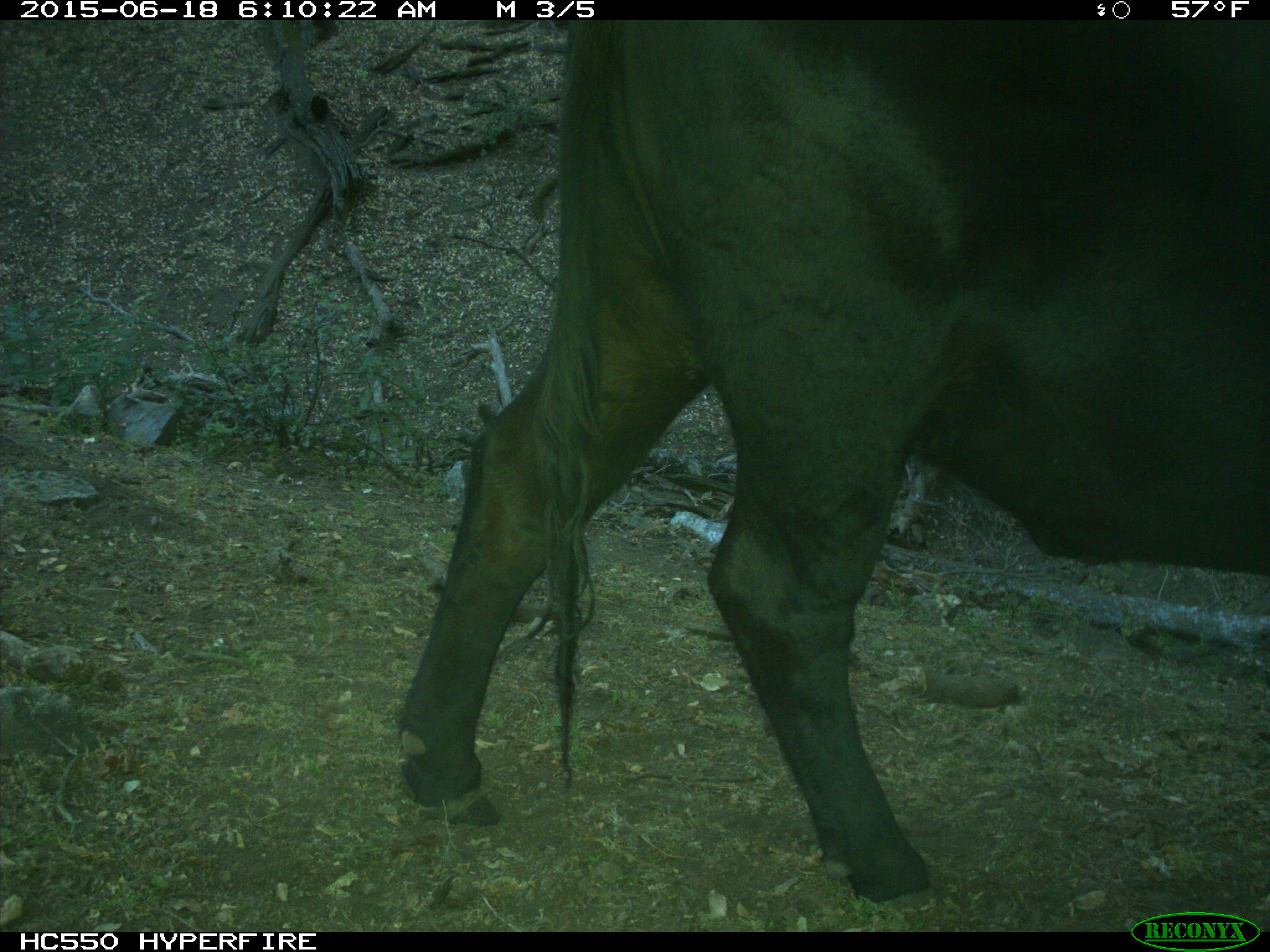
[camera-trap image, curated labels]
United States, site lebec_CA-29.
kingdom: Animalia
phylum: Chordata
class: Mammalia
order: Artiodactyla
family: Bovidae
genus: Bos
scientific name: Bos taurus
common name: domestic cow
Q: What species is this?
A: Bos taurus (domestic cow).